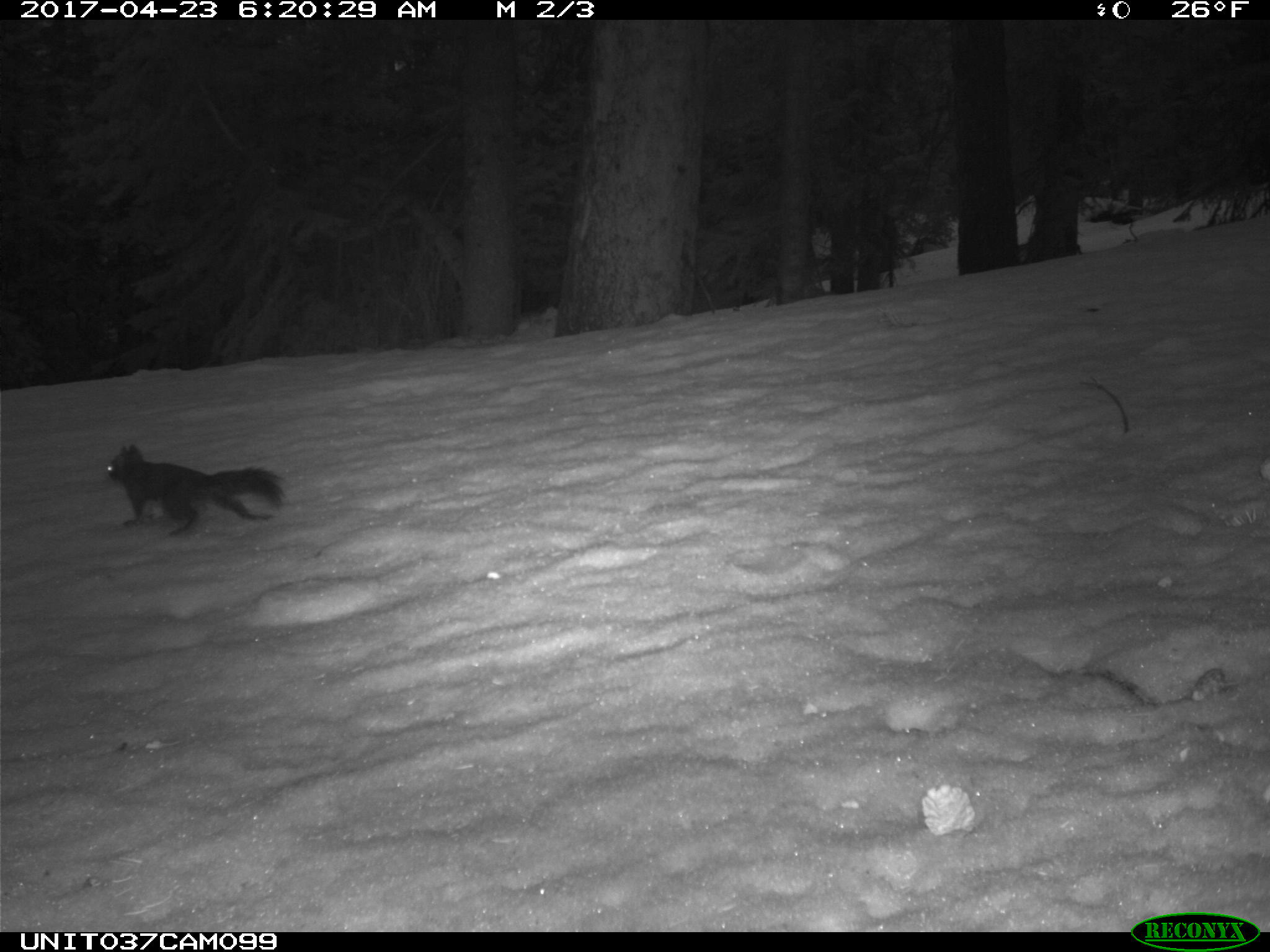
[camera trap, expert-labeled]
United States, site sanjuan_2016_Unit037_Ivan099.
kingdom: Animalia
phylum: Chordata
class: Mammalia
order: Rodentia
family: Sciuridae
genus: Tamiasciurus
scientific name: Tamiasciurus hudsonicus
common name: american red squirrel